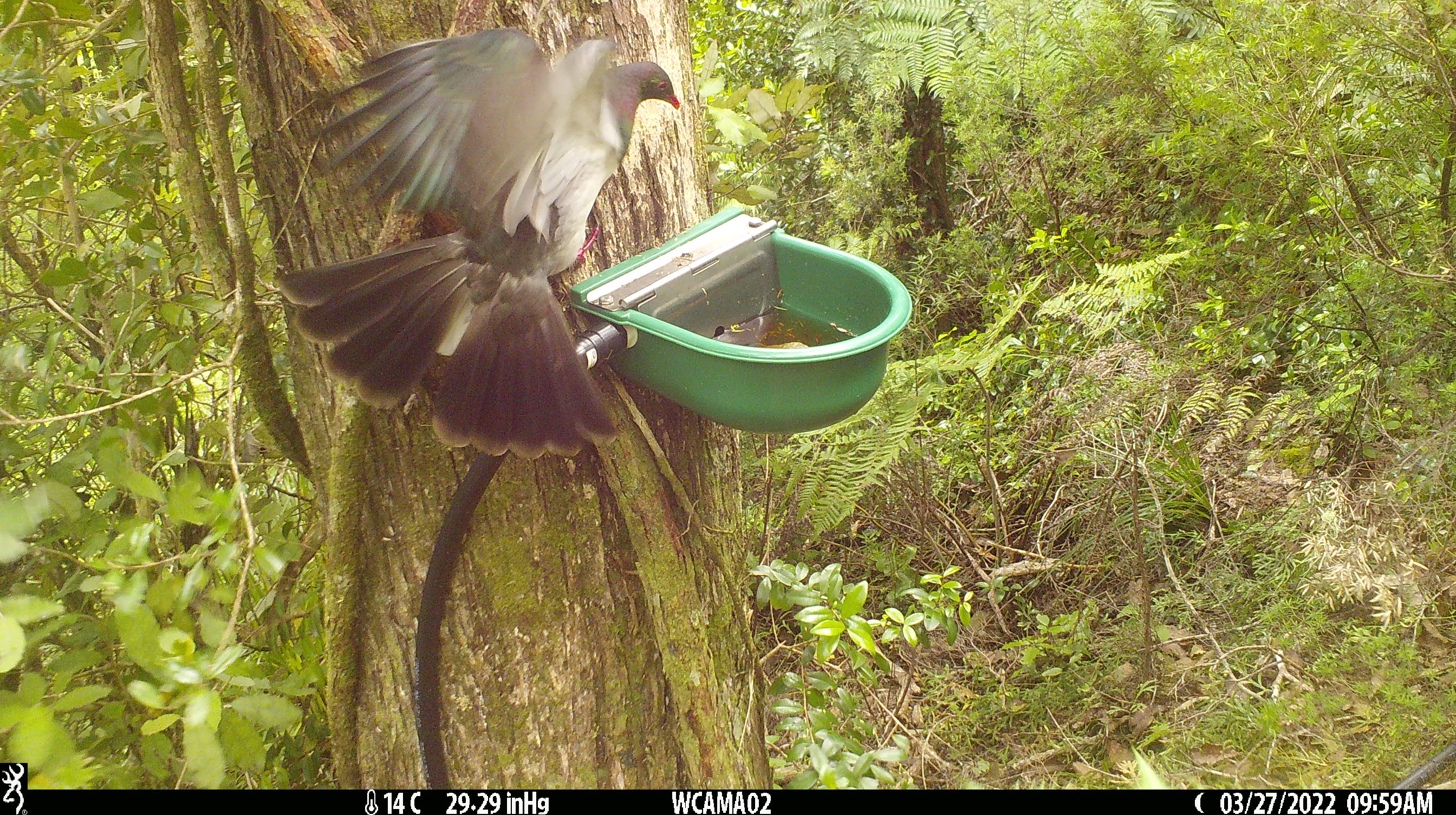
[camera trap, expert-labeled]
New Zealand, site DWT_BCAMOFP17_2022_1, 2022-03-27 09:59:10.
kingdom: Animalia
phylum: Chordata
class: Aves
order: Columbiformes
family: Columbidae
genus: Hemiphaga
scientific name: Hemiphaga novaeseelandiae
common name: new zealand pigeon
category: kereru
Kereru (new zealand pigeon) (Hemiphaga novaeseelandiae).